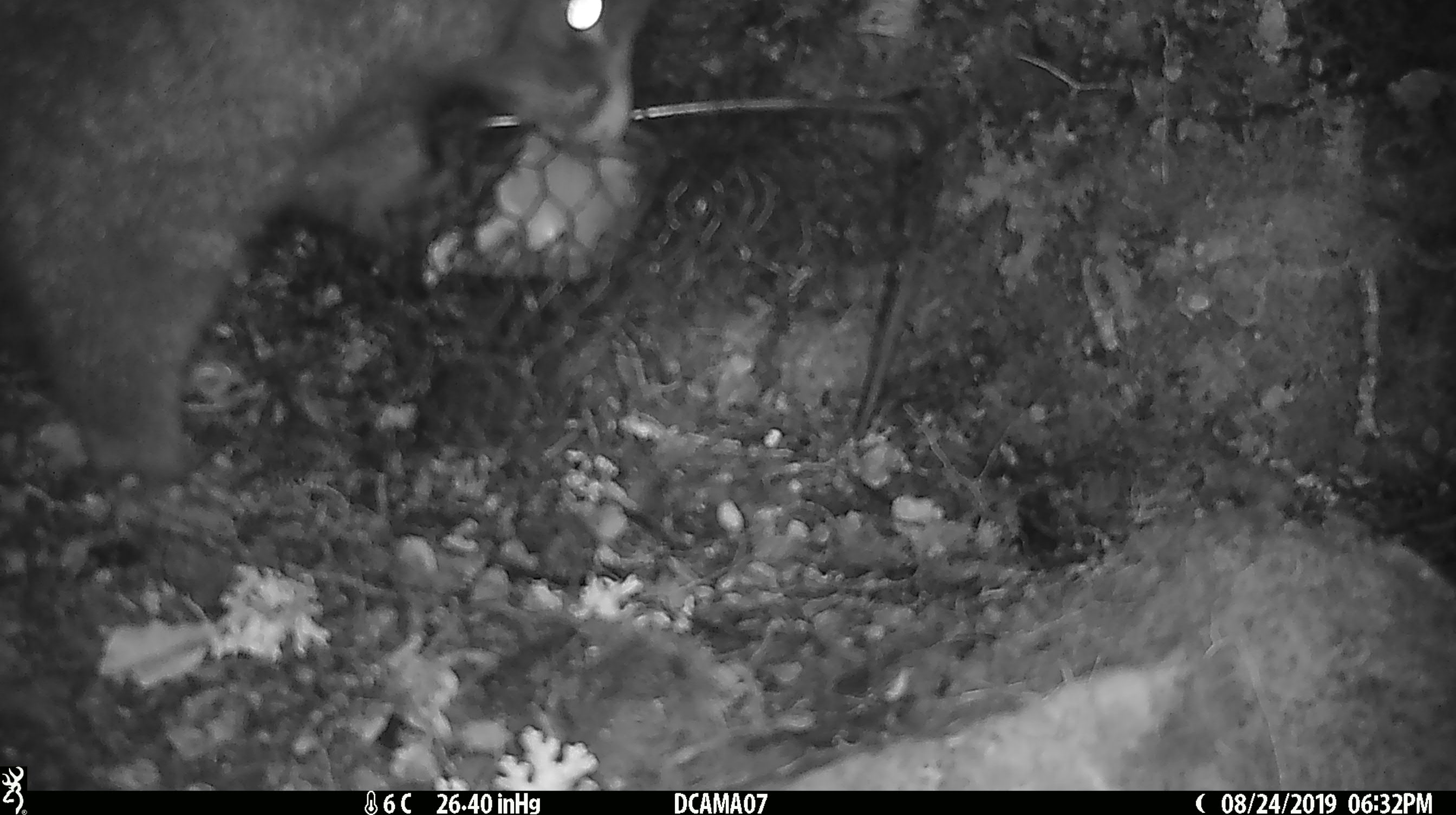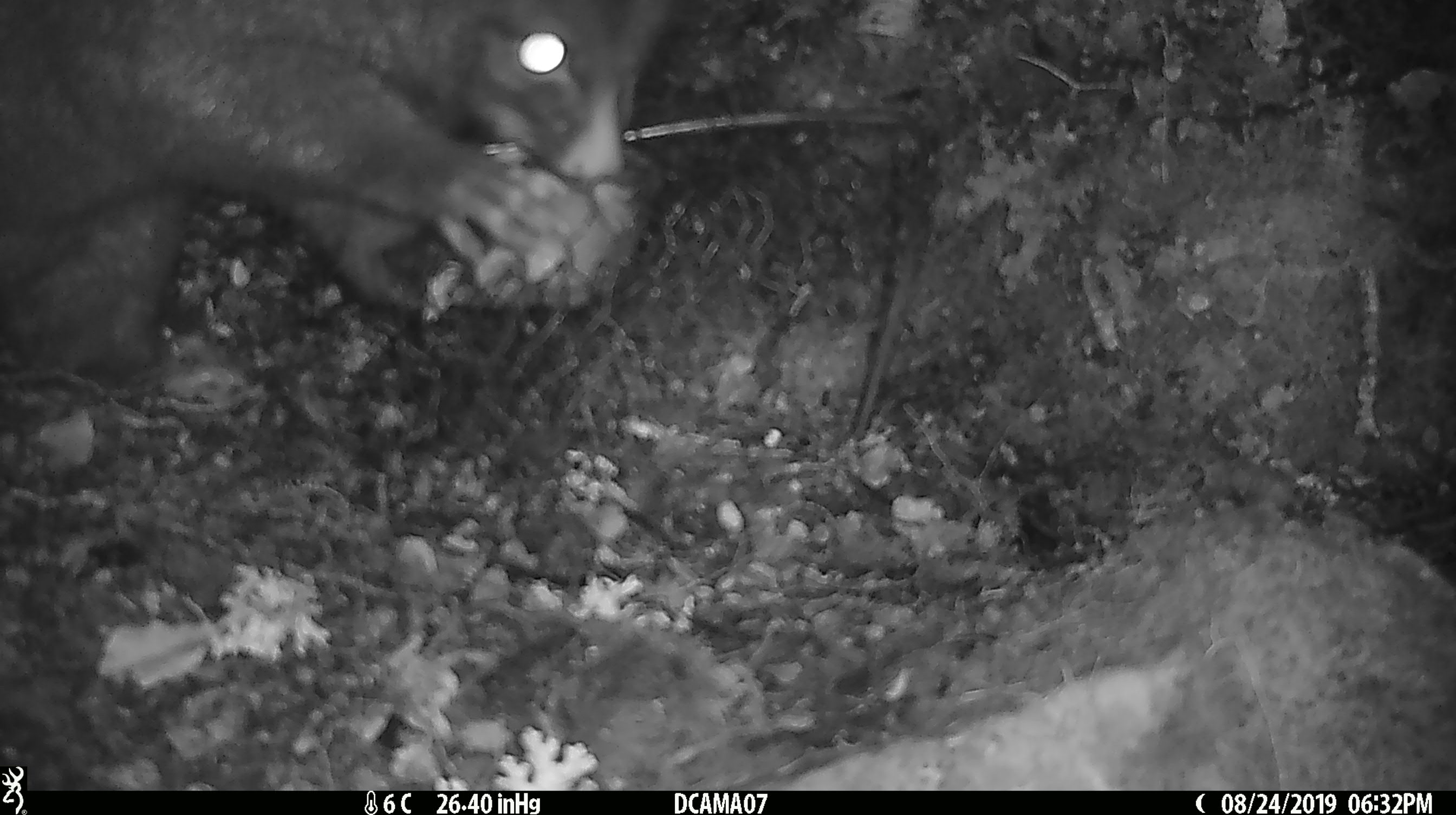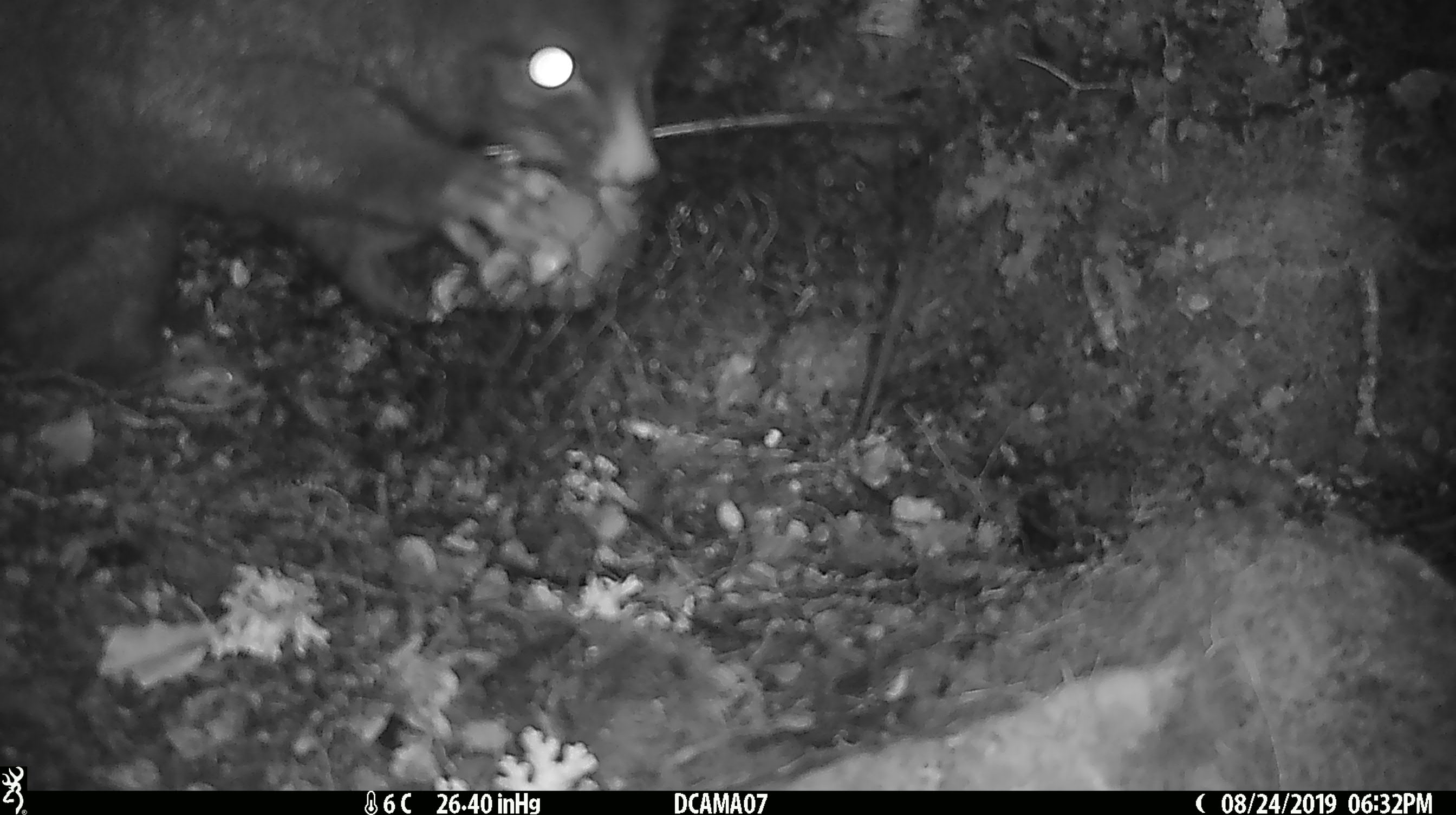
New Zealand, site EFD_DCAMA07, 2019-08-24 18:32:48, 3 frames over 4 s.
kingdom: Animalia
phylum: Chordata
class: Mammalia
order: Diprotodontia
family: Phalangeridae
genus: Trichosurus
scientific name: Trichosurus vulpecula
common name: common brushtail possum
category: possum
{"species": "possum (common brushtail possum) (Trichosurus vulpecula)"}